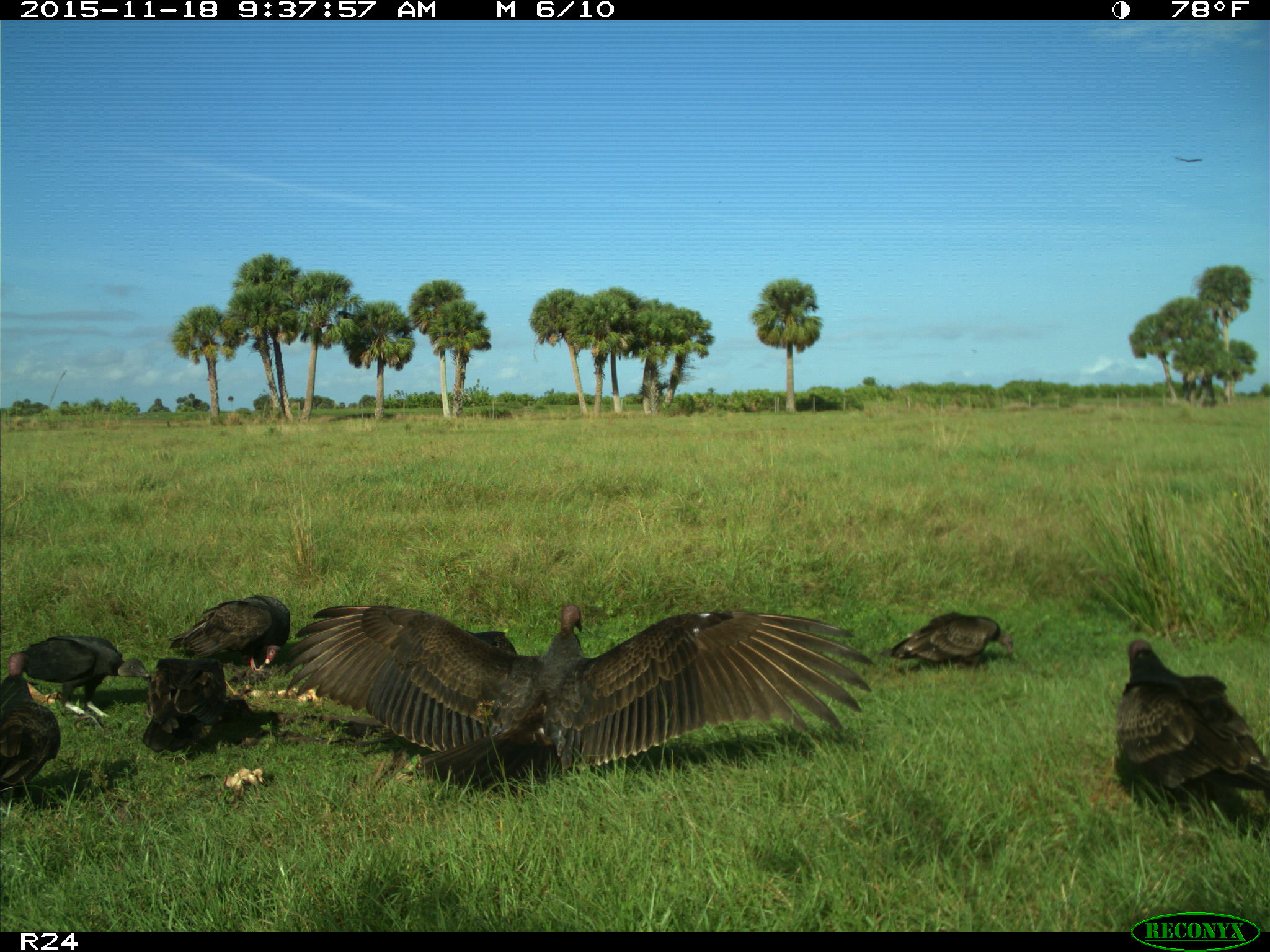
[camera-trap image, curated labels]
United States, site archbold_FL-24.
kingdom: Animalia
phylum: Chordata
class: Aves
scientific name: Aves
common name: birds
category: unidentified bird